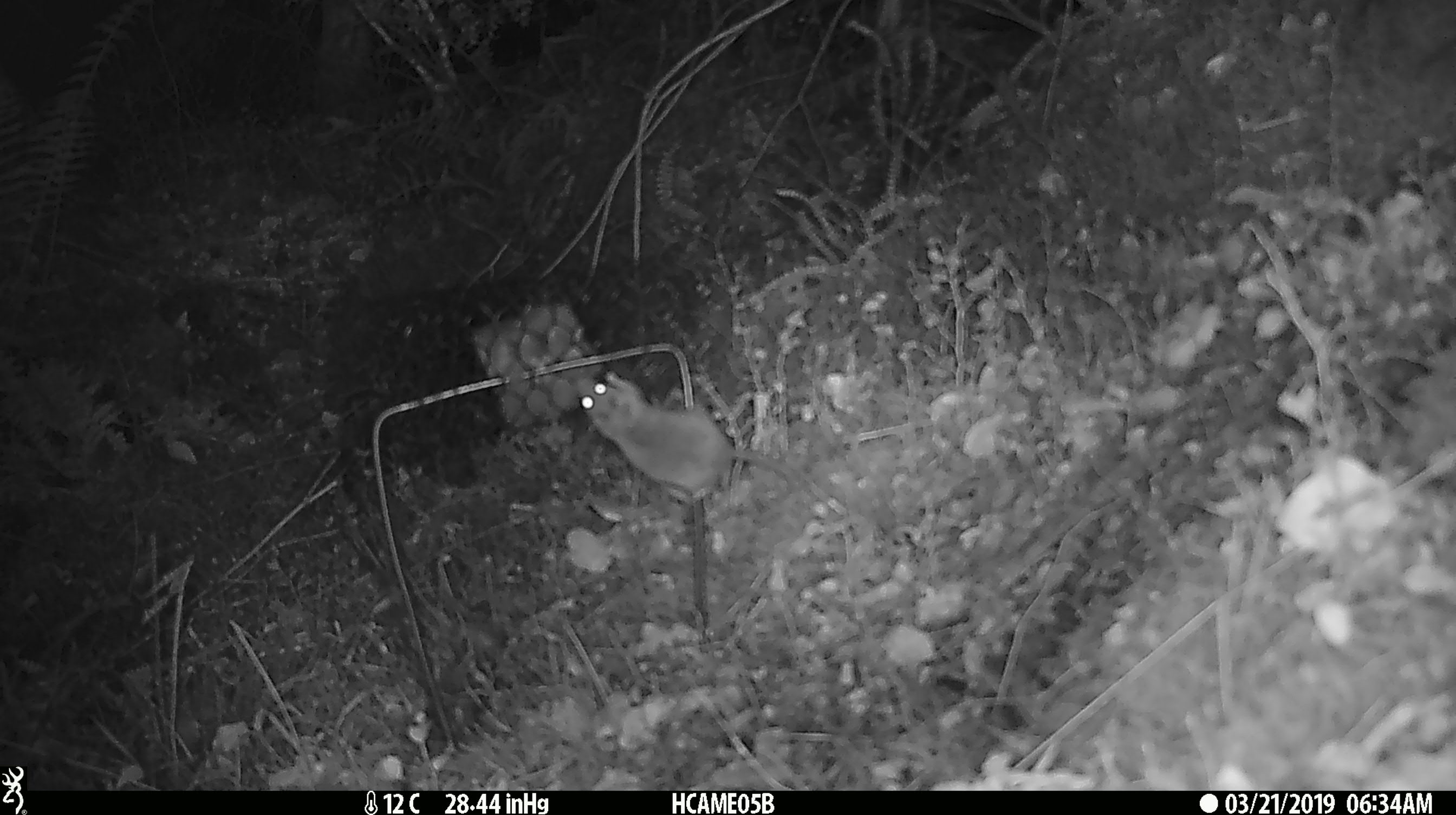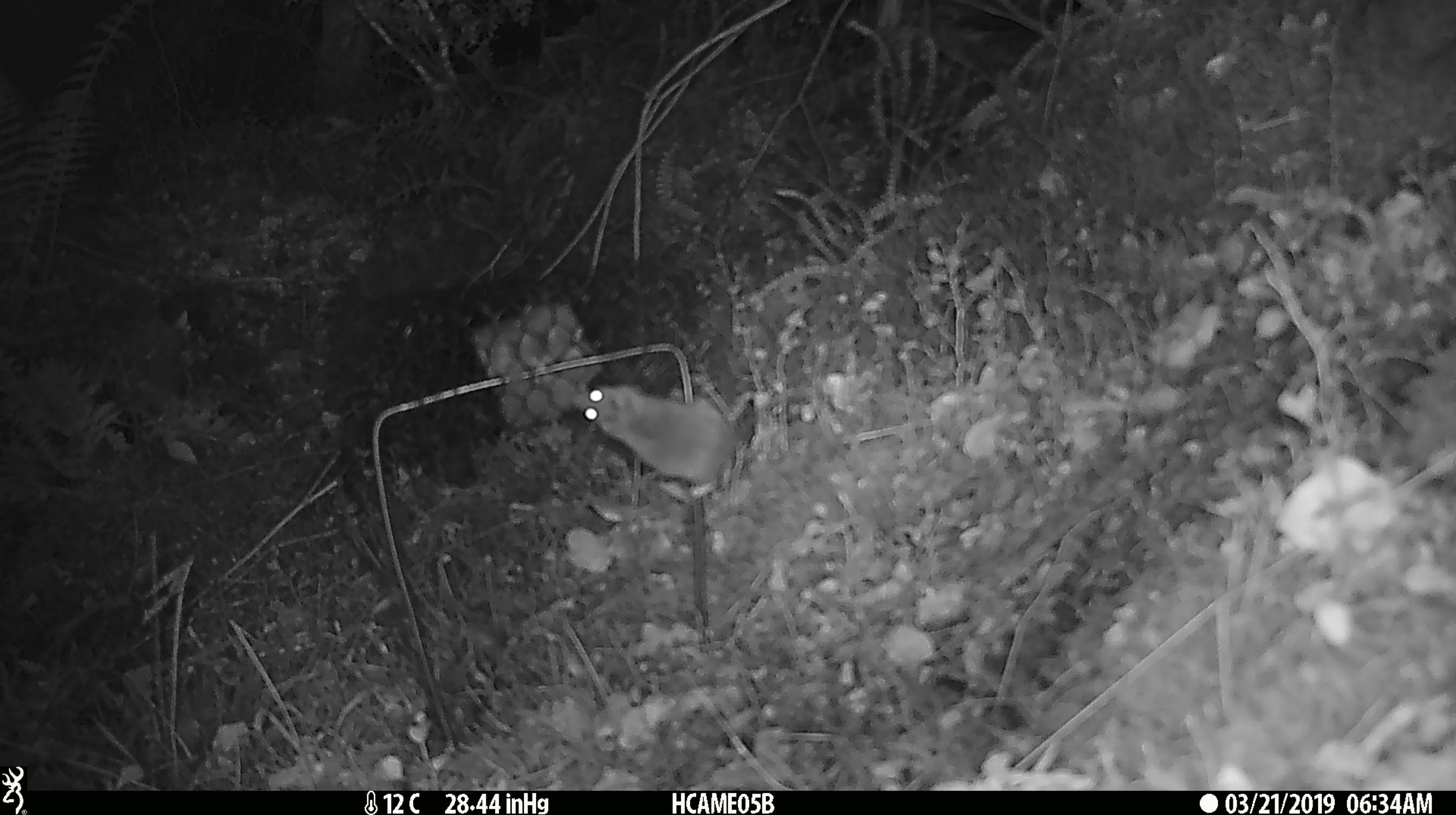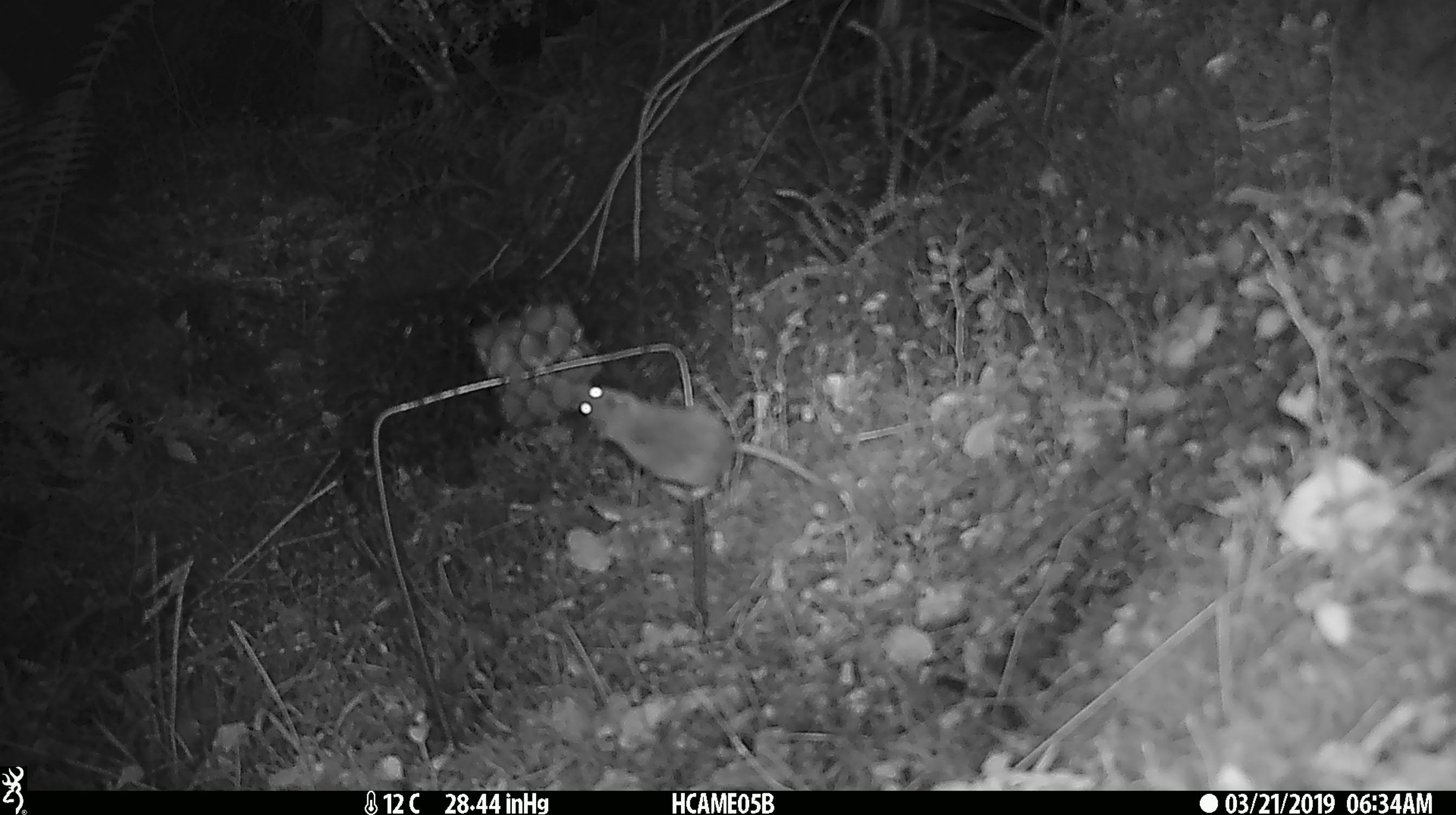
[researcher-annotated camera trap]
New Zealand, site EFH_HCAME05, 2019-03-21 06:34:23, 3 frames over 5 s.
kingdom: Animalia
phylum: Chordata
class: Mammalia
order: Rodentia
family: Muridae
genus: Mus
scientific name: Mus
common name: mouse